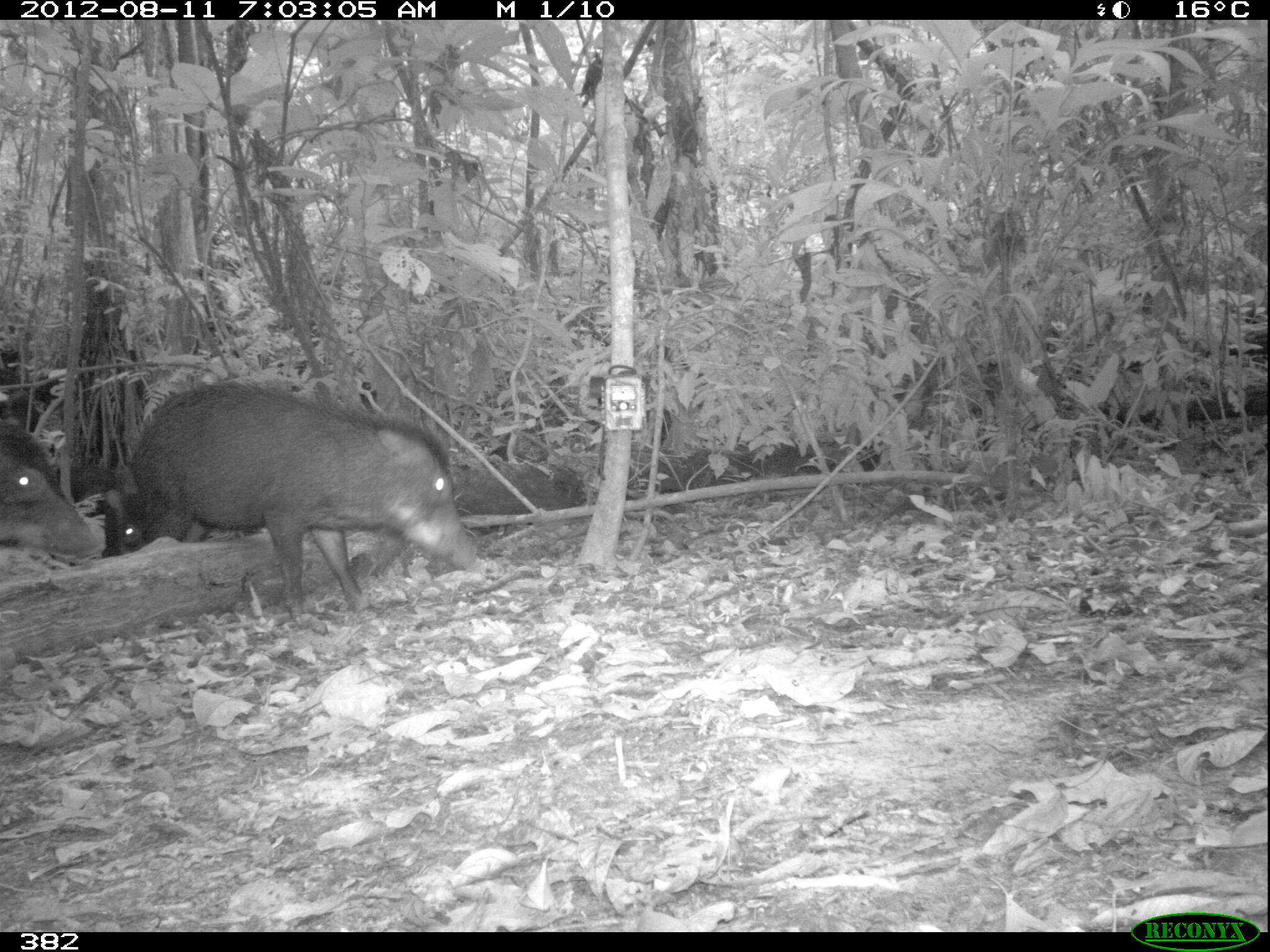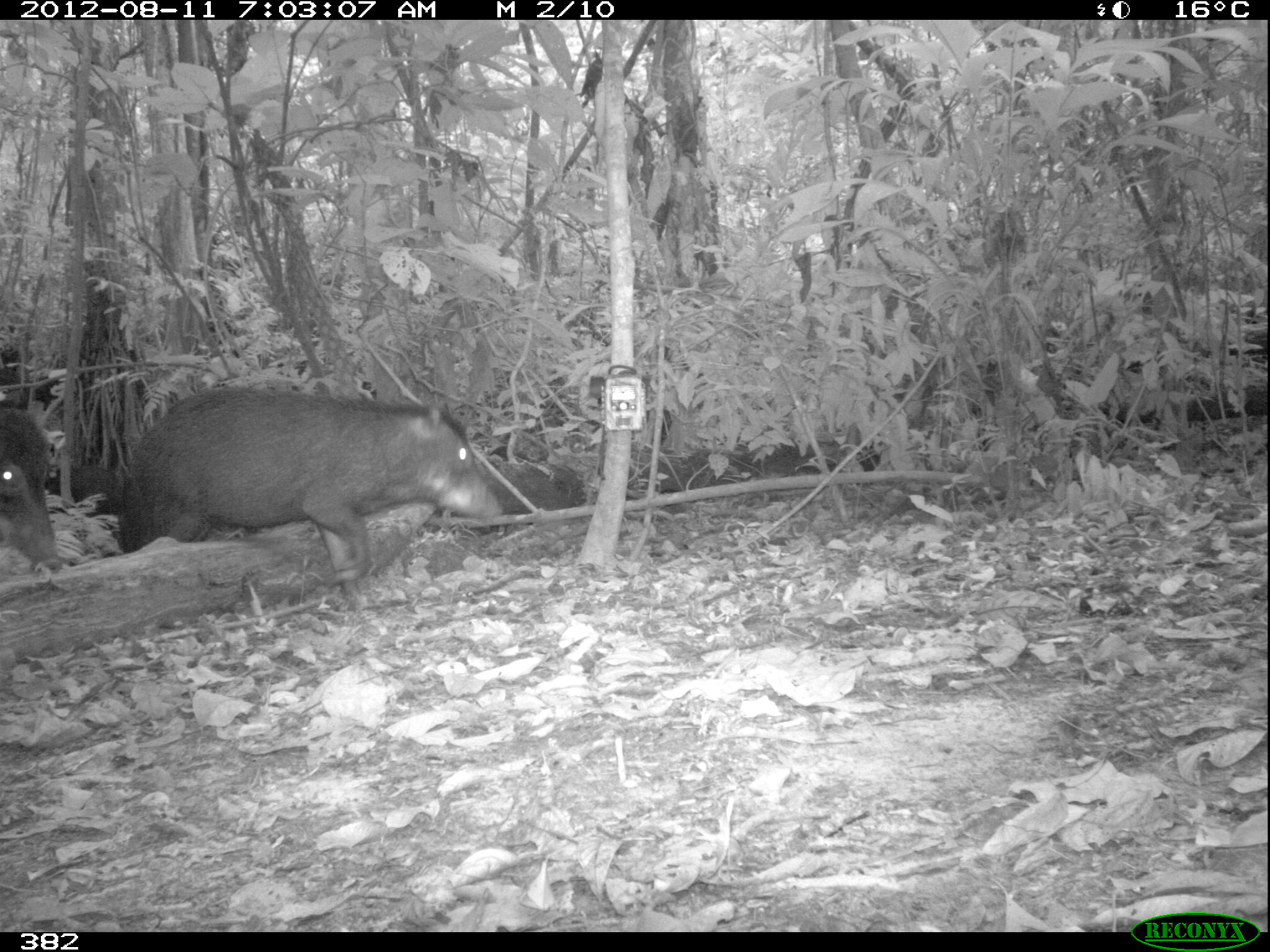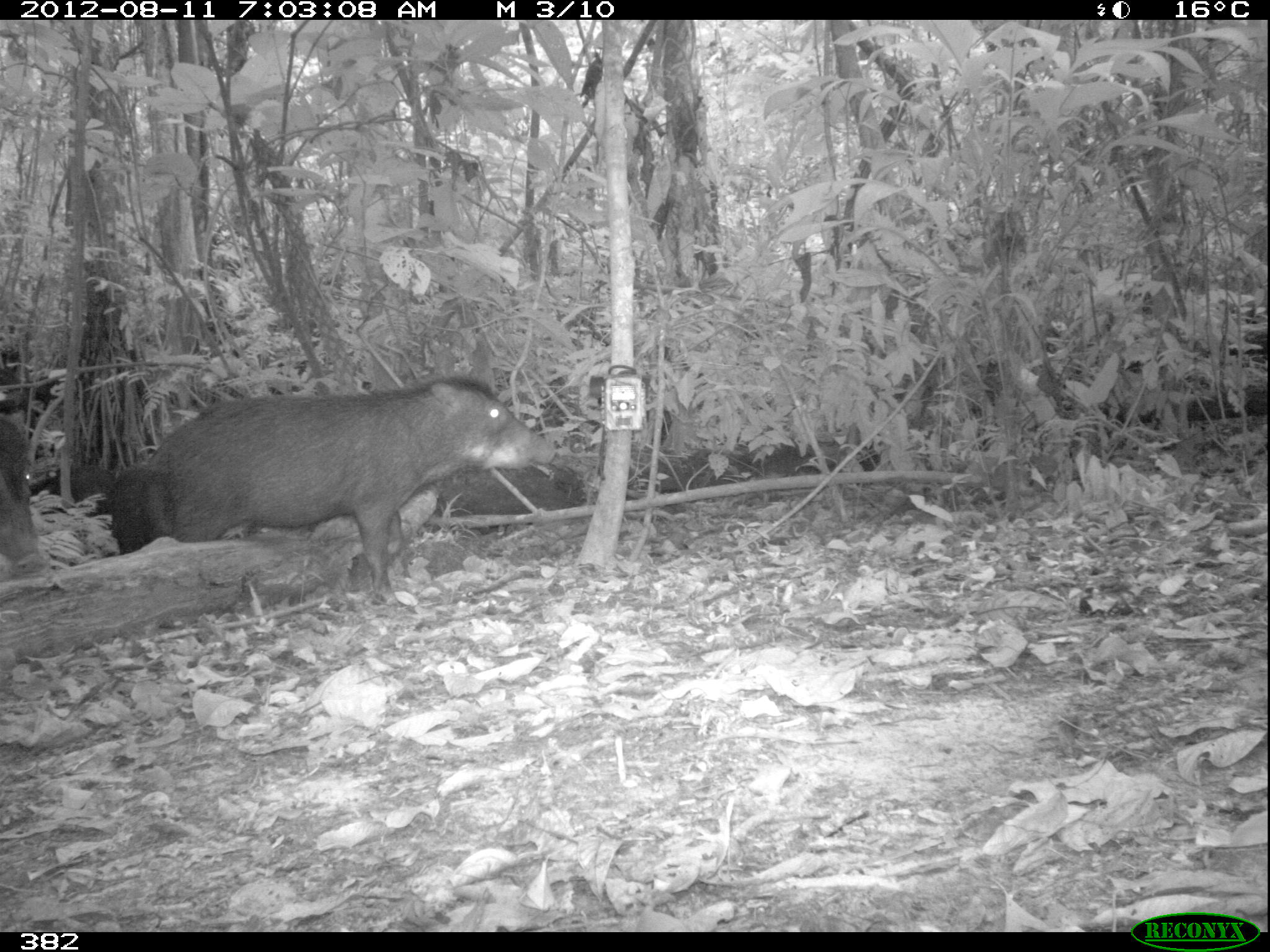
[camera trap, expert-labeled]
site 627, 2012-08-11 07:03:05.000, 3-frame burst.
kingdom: Animalia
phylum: Chordata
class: Mammalia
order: Artiodactyla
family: Tayassuidae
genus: Tayassu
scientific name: Tayassu pecari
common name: white-lipped peccary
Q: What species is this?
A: Tayassu pecari (white-lipped peccary).